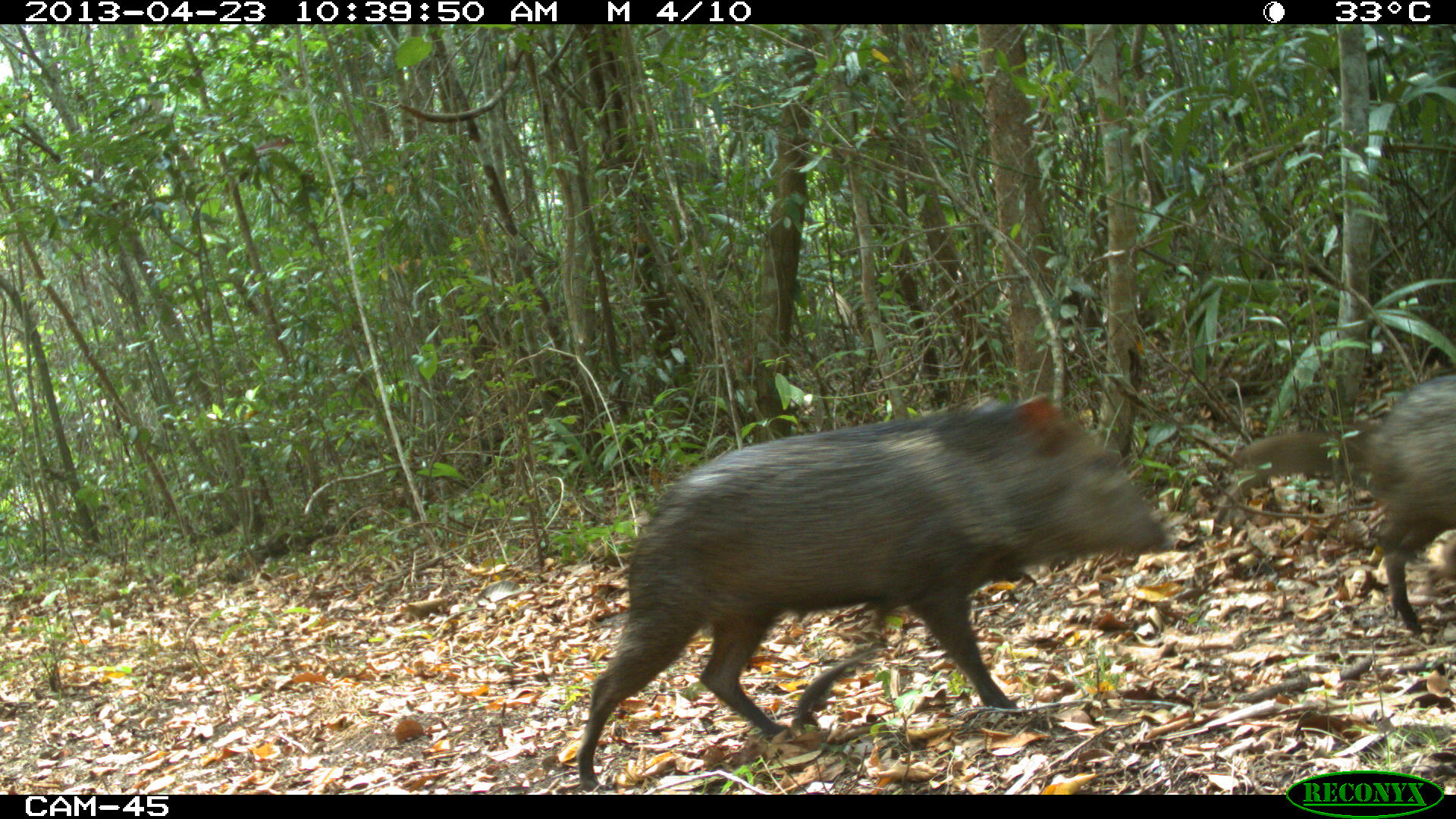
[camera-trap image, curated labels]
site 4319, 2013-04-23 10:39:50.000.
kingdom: Animalia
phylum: Chordata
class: Mammalia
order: Artiodactyla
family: Tayassuidae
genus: Pecari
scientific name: Pecari tajacu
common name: collared peccary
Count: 5.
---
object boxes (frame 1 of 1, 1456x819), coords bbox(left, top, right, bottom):
pecari tajacu: bbox(578, 393, 1175, 793); bbox(1359, 370, 1455, 634); bbox(1213, 426, 1370, 531)